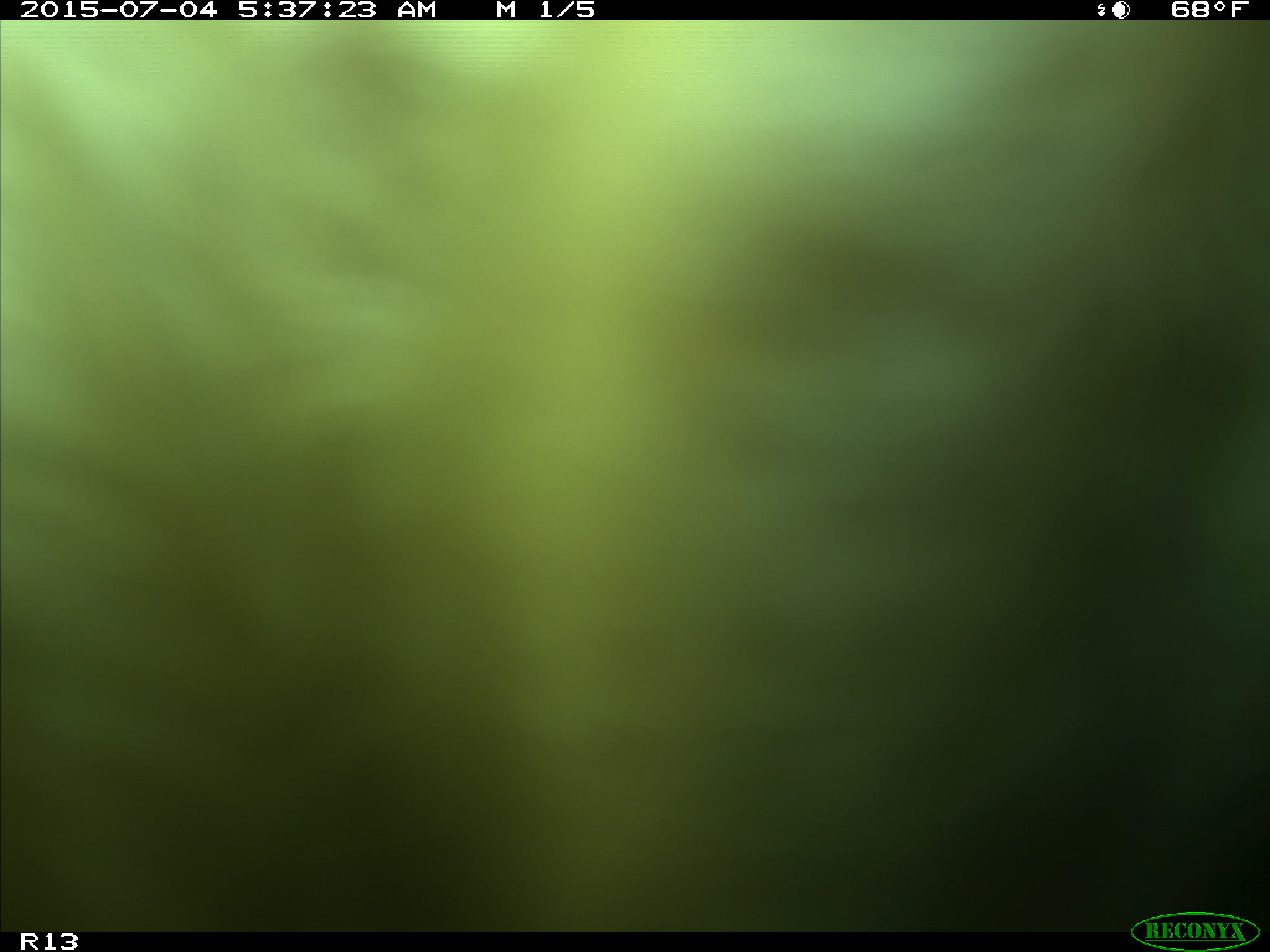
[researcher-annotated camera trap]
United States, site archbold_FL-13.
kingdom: Animalia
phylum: Chordata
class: Mammalia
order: Artiodactyla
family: Bovidae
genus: Bos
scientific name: Bos taurus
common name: domestic cow